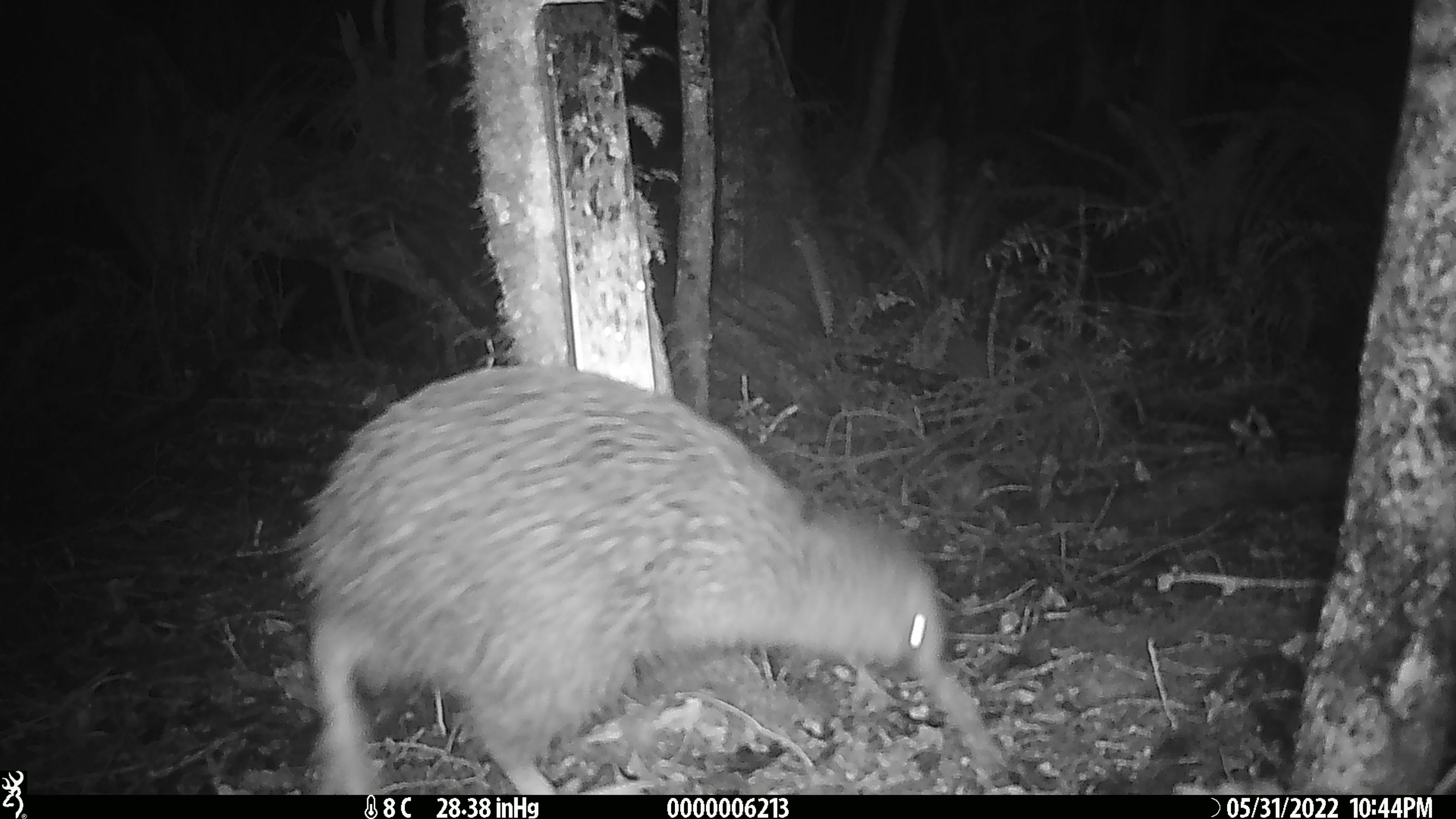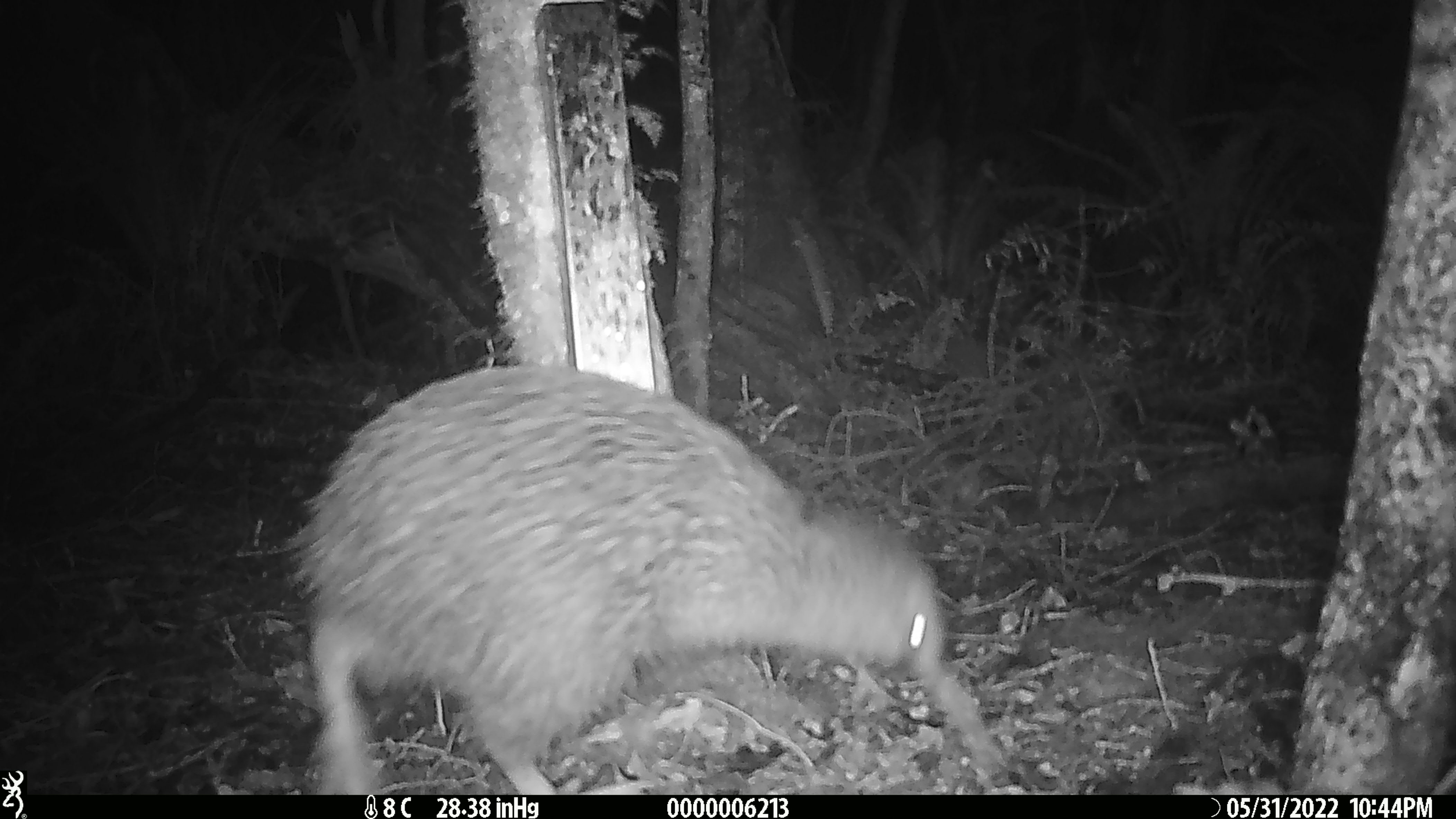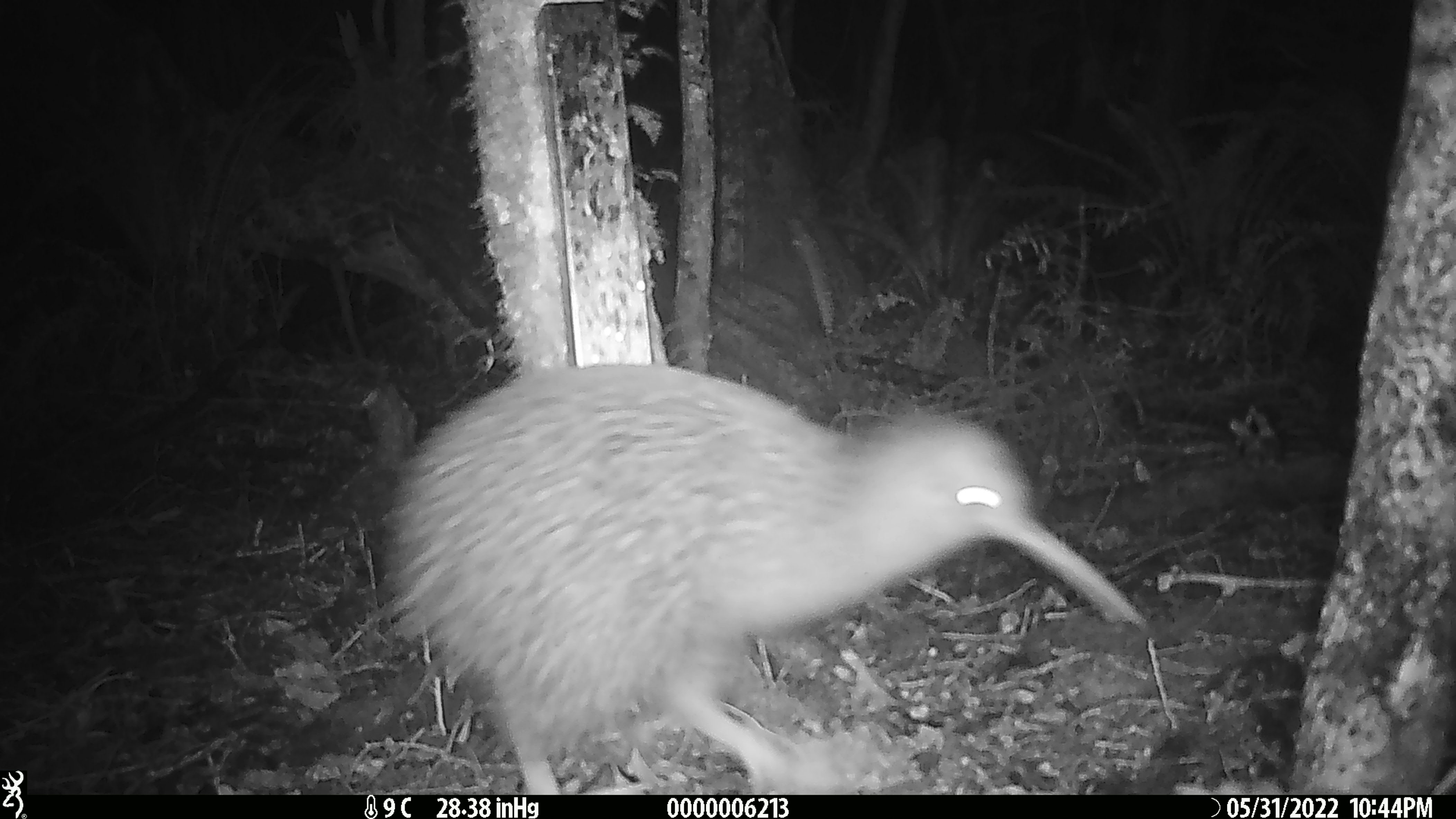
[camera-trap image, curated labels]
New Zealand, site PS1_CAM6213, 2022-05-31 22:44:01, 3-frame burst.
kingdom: Animalia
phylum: Chordata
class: Aves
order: Apterygiformes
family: Apterygidae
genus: Apteryx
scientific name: Apteryx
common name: kiwi